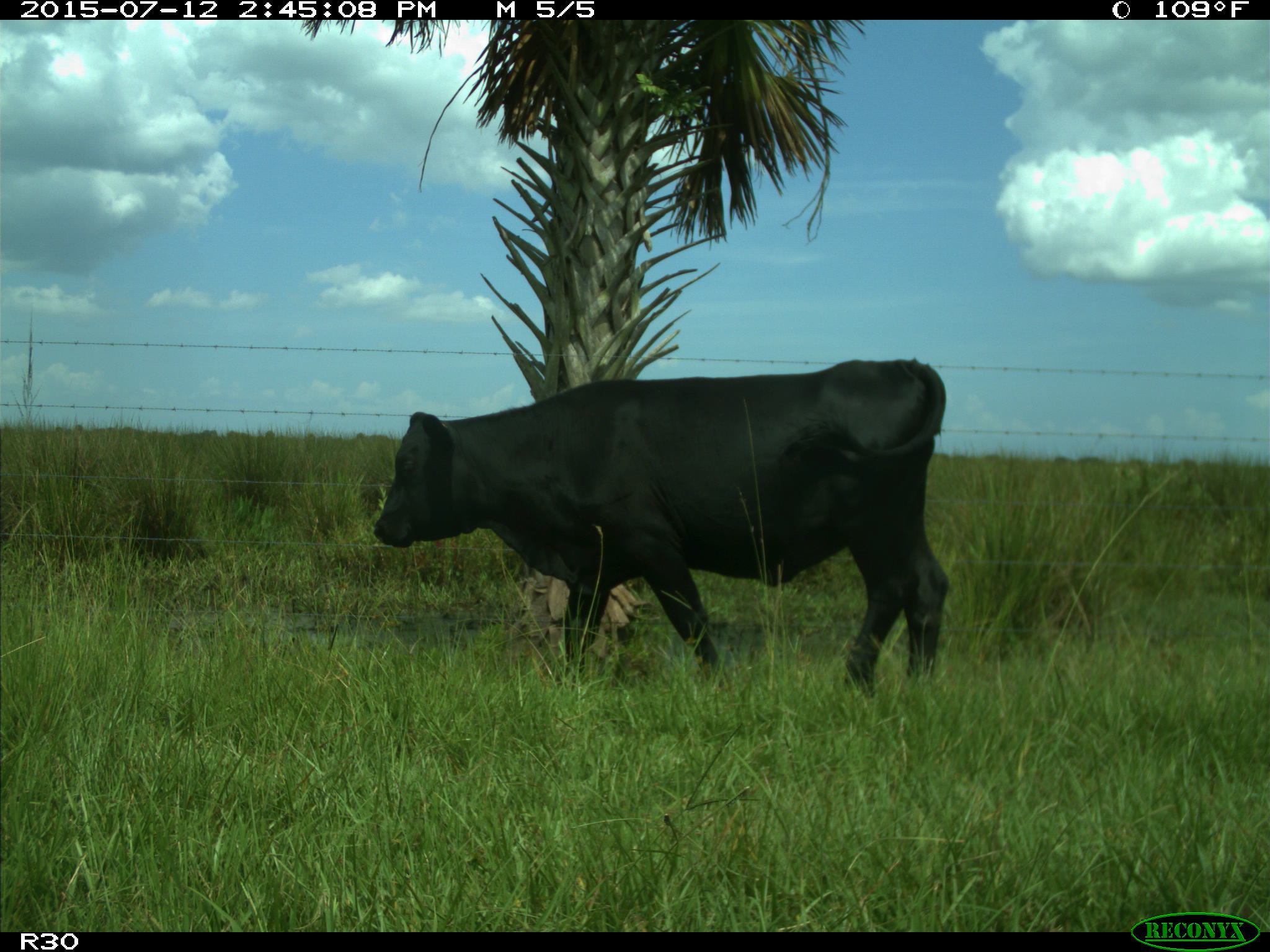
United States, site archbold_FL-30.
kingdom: Animalia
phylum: Chordata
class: Mammalia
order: Artiodactyla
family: Bovidae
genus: Bos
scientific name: Bos taurus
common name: domestic cow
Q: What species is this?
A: Bos taurus (domestic cow).